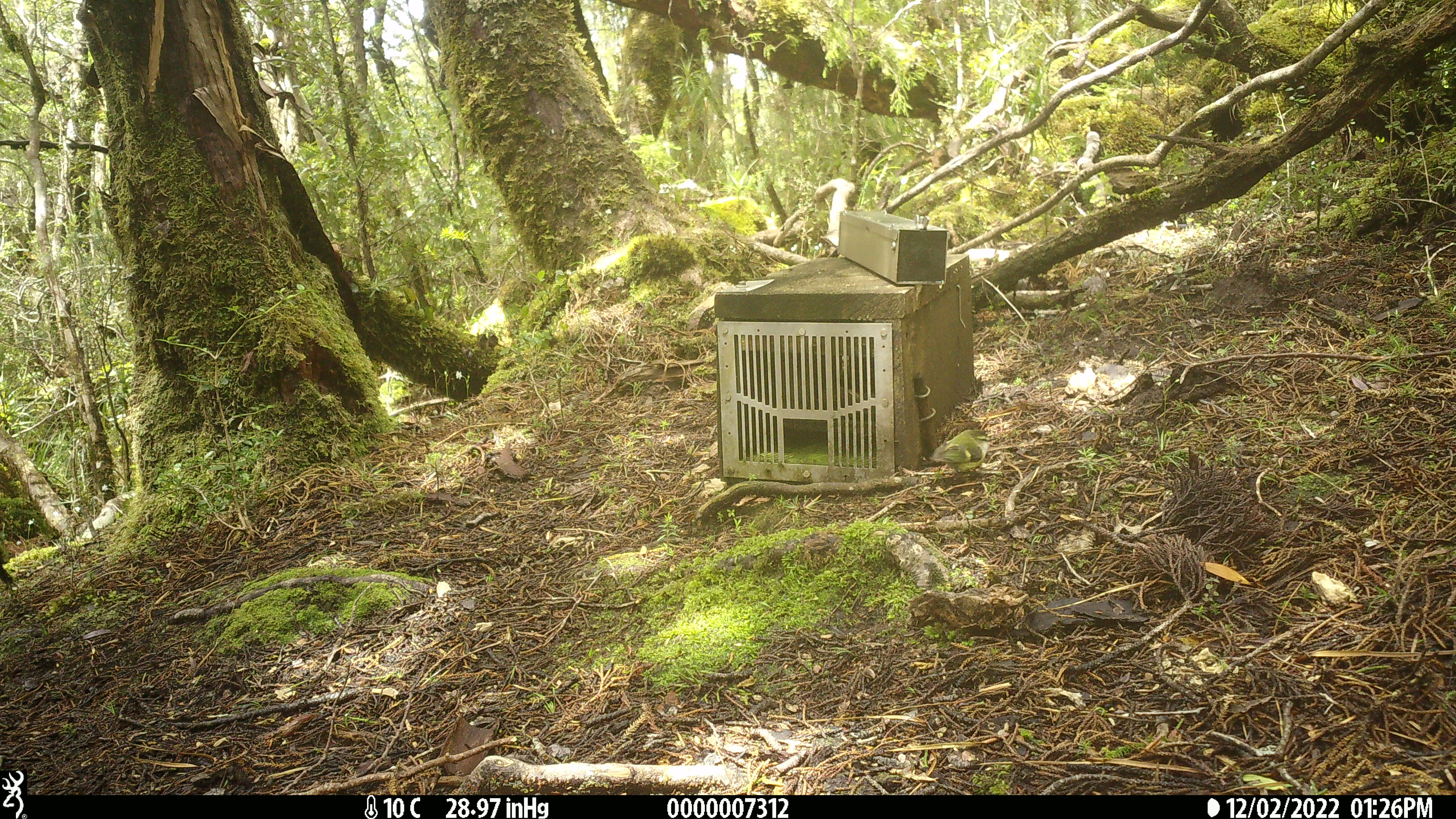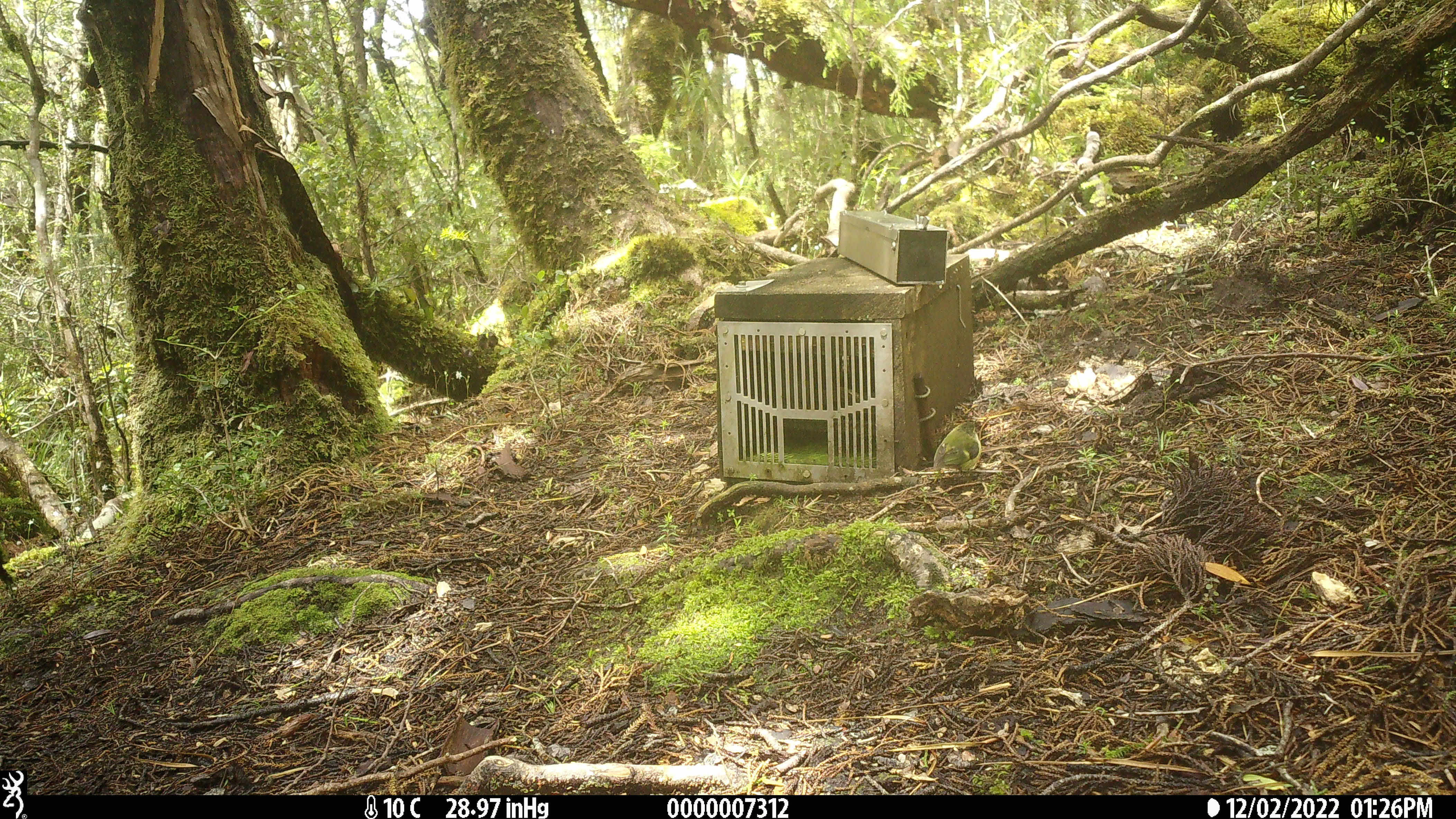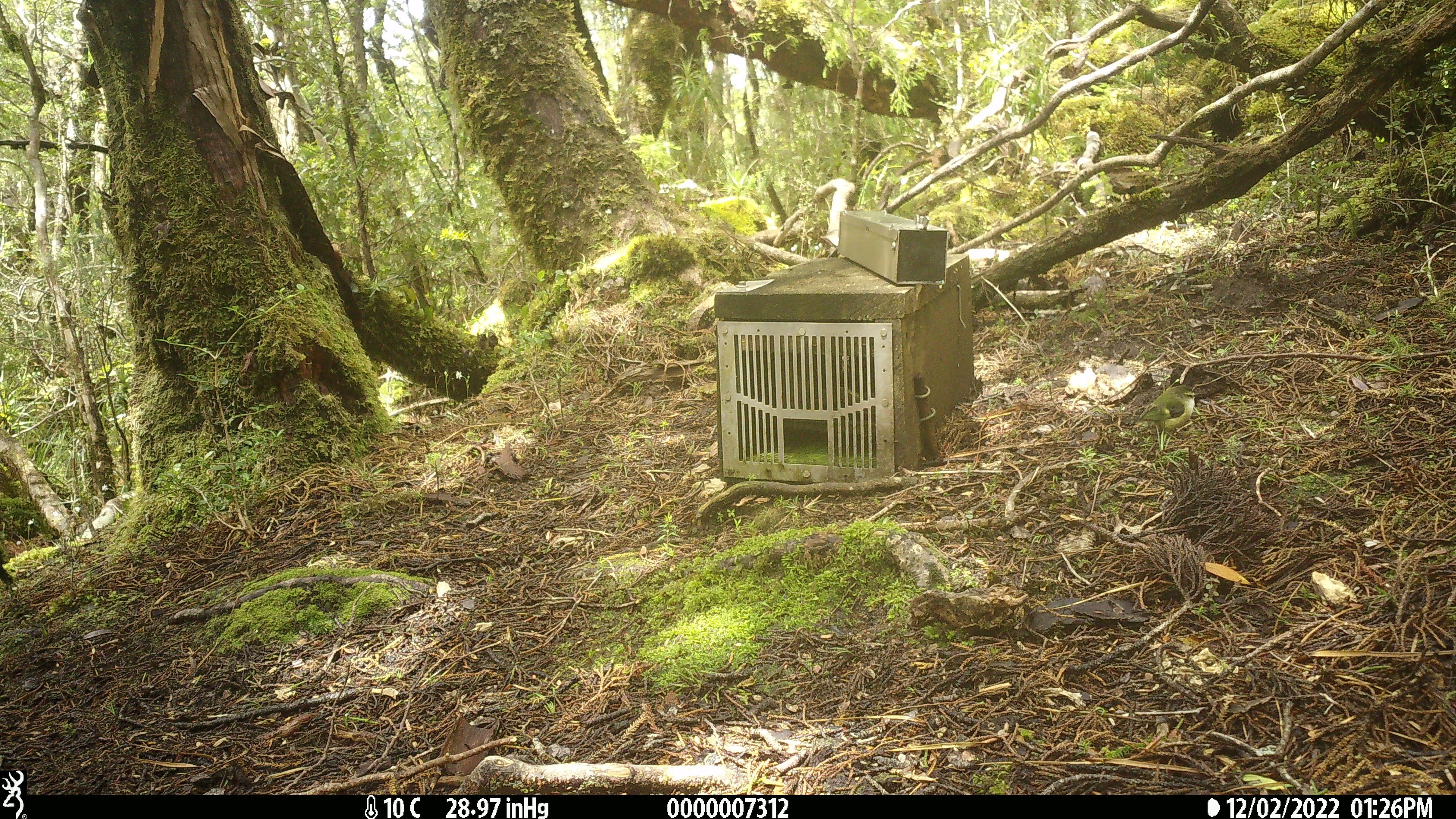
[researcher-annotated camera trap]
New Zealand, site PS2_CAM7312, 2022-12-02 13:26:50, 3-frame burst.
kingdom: Animalia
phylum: Chordata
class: Aves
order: Passeriformes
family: Acanthisittidae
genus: Acanthisitta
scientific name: Acanthisitta chloris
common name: rifleman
Rifleman (Acanthisitta chloris).